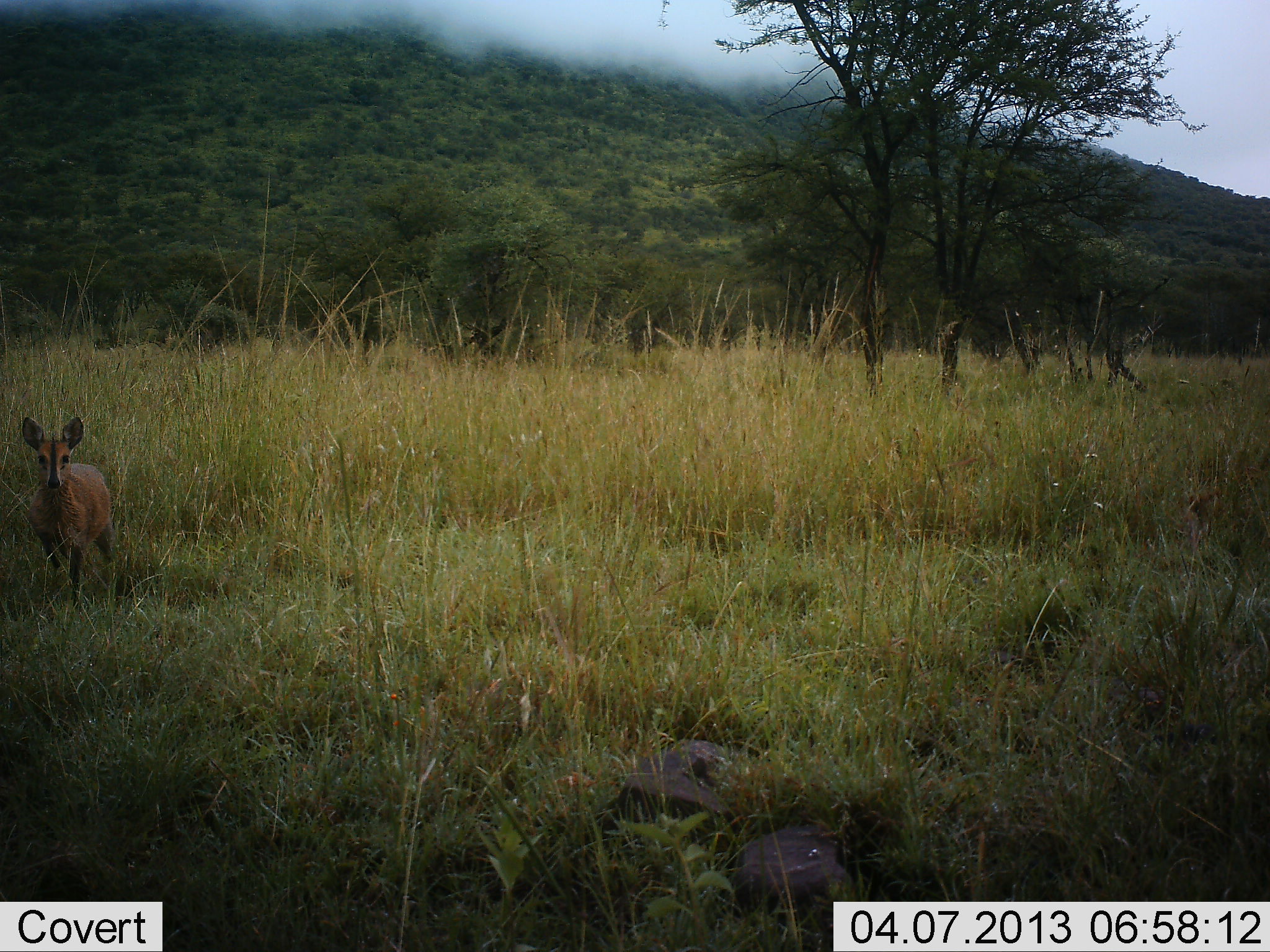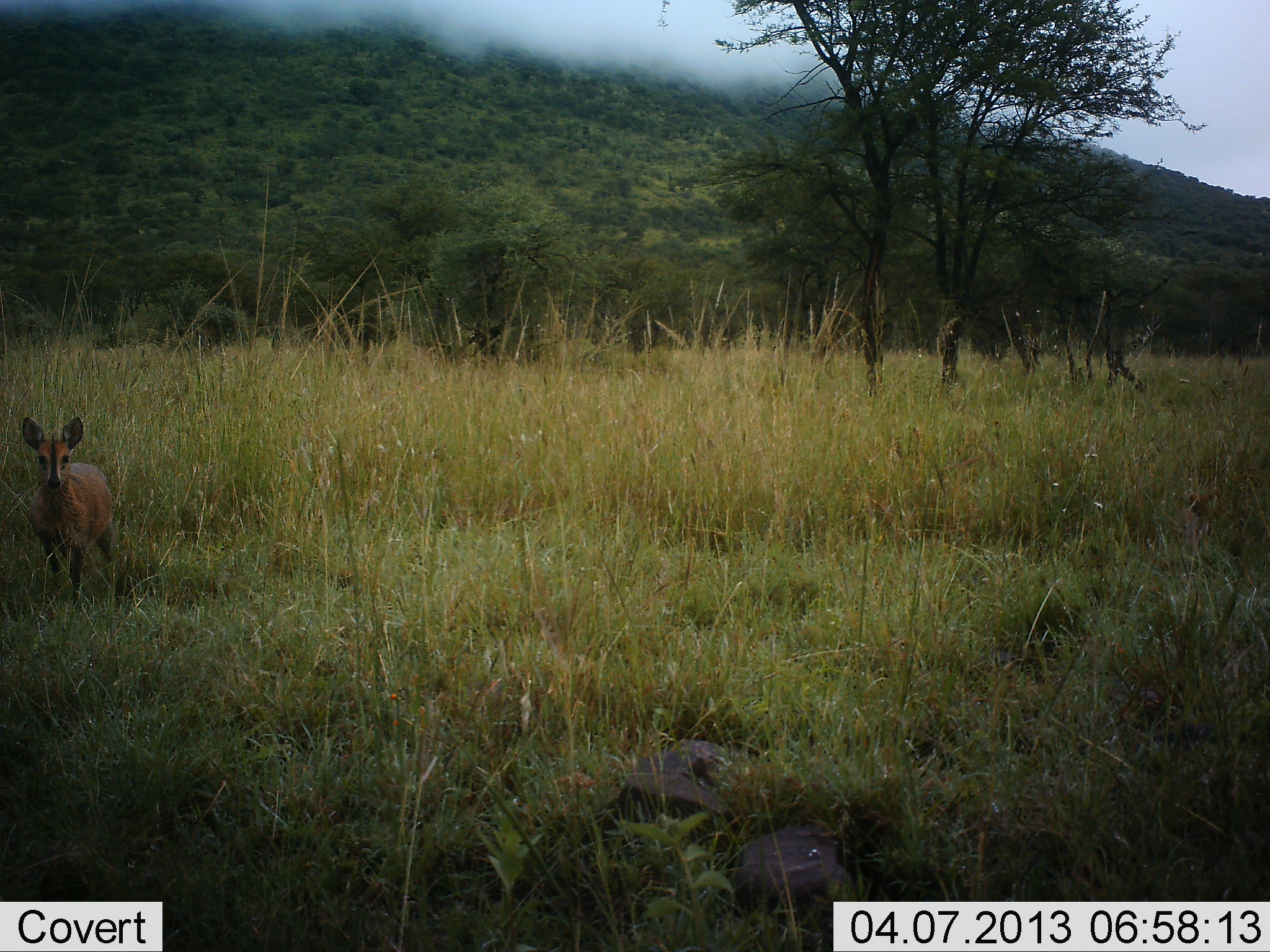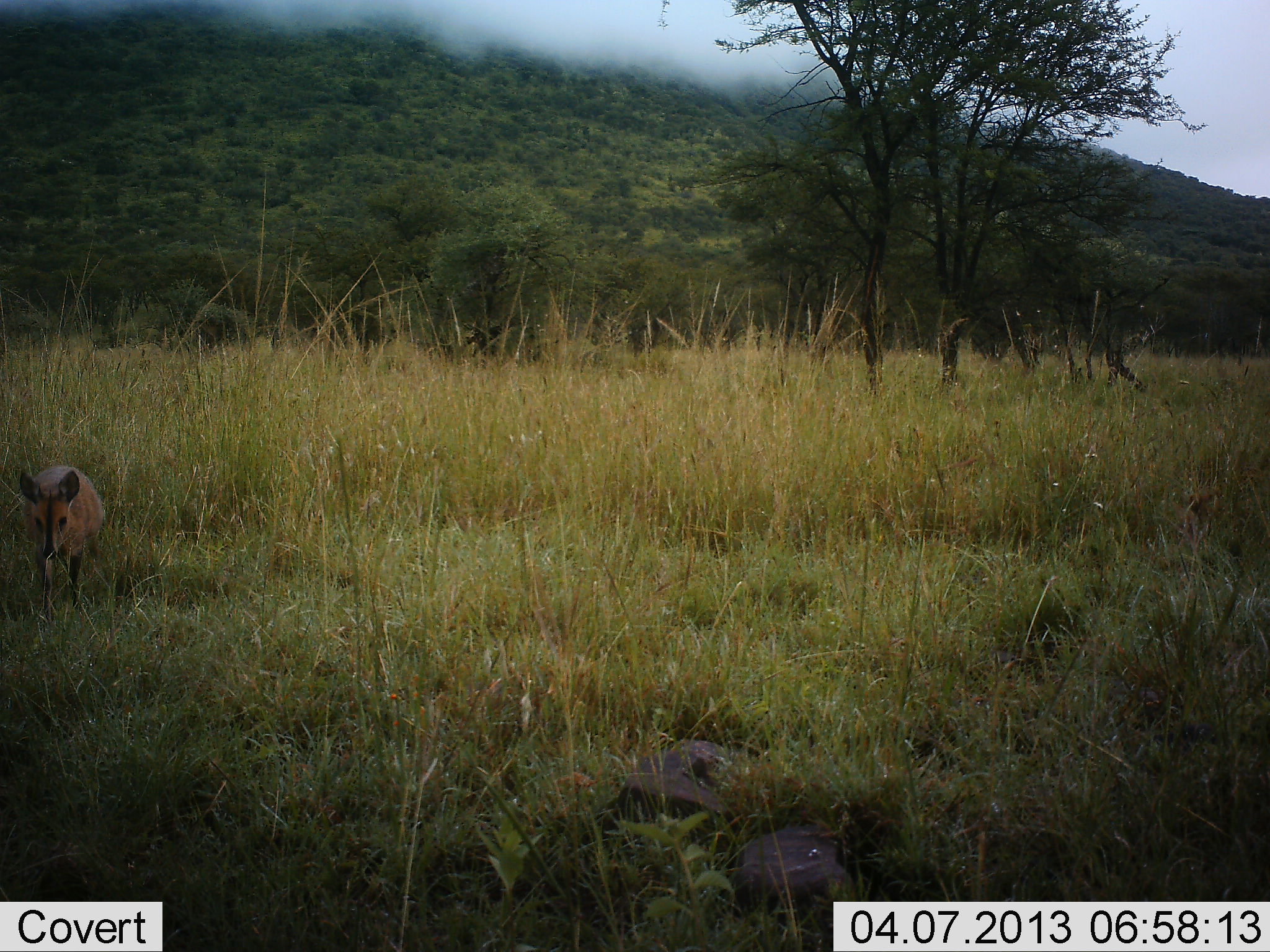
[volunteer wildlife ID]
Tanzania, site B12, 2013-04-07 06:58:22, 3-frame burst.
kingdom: Animalia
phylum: Chordata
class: Mammalia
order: Artiodactyla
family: Bovidae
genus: Madoqua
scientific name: Madoqua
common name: dikdik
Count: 1.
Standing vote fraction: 82%.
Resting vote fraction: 5%.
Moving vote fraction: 14%.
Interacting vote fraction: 0%.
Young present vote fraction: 0%.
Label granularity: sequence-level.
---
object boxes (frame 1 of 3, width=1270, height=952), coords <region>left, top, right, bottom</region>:
animal: <region>20, 412, 118, 614</region>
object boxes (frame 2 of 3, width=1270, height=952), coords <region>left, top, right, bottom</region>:
animal: <region>20, 415, 120, 612</region>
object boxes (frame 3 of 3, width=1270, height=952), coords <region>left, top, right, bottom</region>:
animal: <region>17, 463, 105, 630</region>